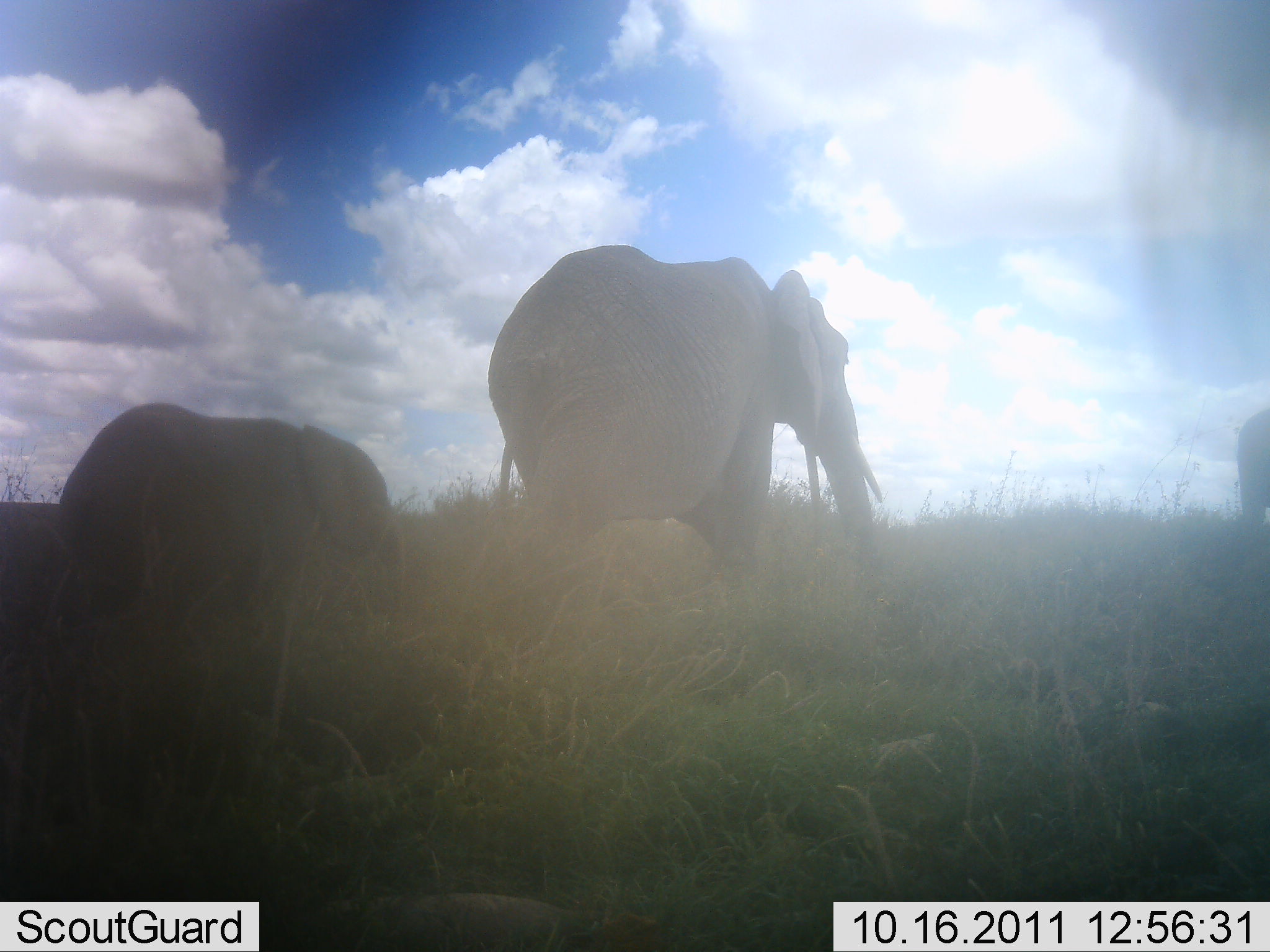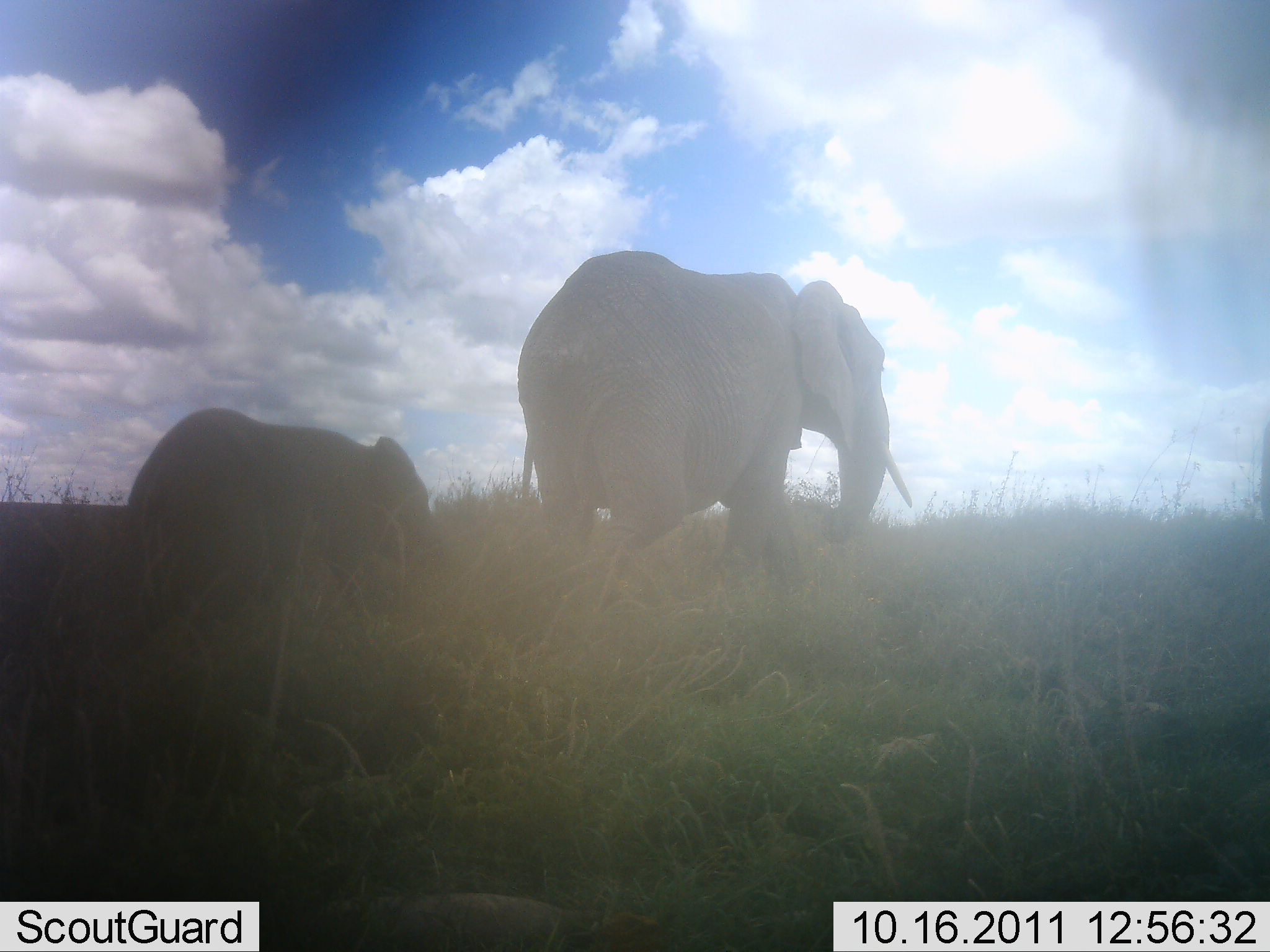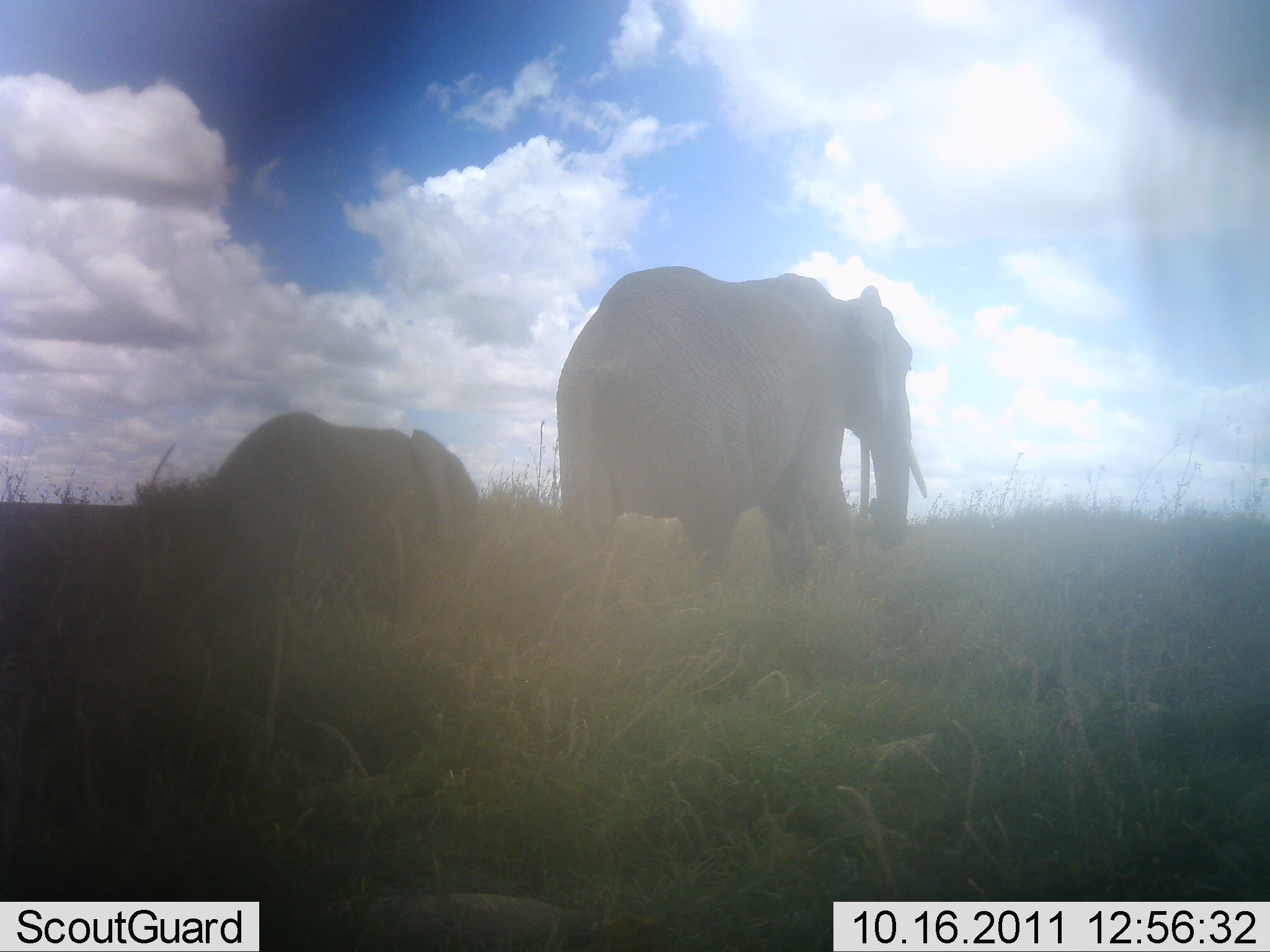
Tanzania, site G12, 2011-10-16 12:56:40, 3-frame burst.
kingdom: Animalia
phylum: Chordata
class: Mammalia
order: Proboscidea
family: Elephantidae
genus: Loxodonta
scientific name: Loxodonta africana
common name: african bush elephant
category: elephant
Elephant (african bush elephant) (Loxodonta africana), count 3. Behavior (volunteer vote fractions): standing 0%, resting 0%, moving 100%, interacting 0%. Young present (vote fraction): 91%. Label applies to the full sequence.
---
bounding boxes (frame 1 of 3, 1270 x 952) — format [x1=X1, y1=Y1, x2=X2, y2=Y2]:
animal: [x1=485, y1=243, x2=883, y2=592]; [x1=60, y1=401, x2=404, y2=631]; [x1=1236, y1=408, x2=1270, y2=521]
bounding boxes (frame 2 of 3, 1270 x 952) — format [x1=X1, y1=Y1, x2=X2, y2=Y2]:
animal: [x1=517, y1=250, x2=914, y2=585]; [x1=127, y1=407, x2=452, y2=603]; [x1=1259, y1=422, x2=1270, y2=521]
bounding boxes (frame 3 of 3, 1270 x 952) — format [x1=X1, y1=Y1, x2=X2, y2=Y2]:
animal: [x1=553, y1=264, x2=930, y2=585]; [x1=210, y1=411, x2=482, y2=563]